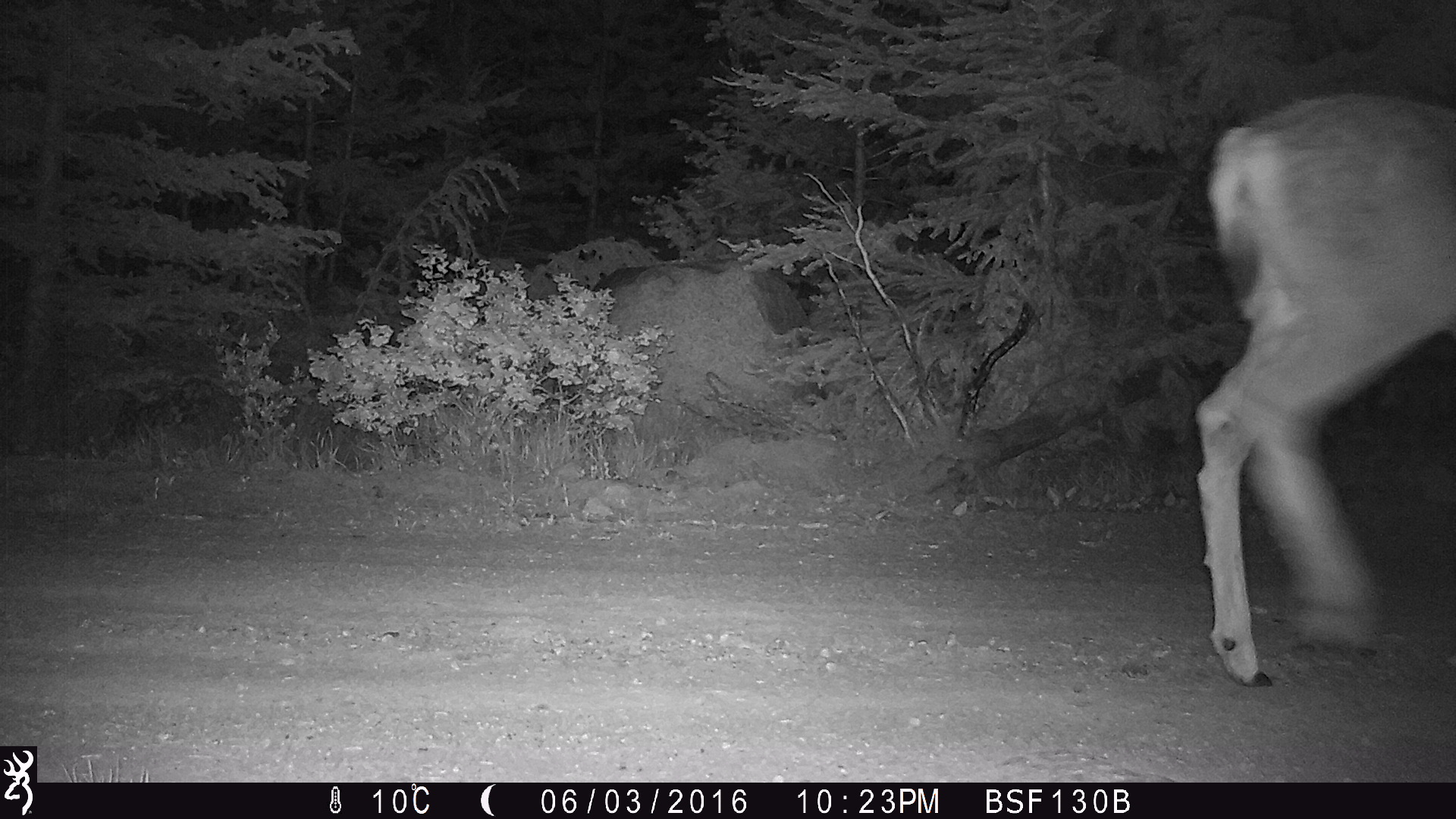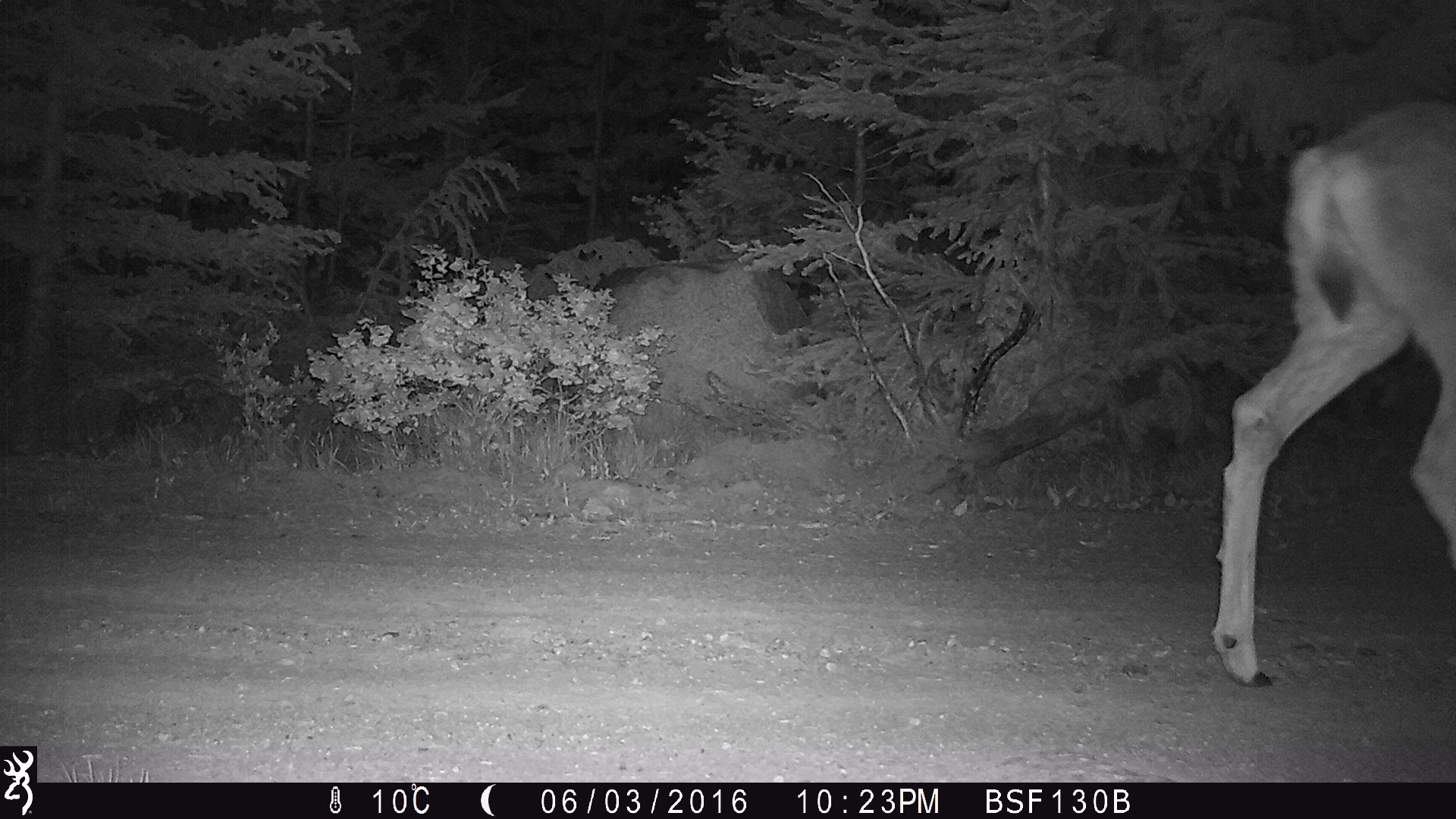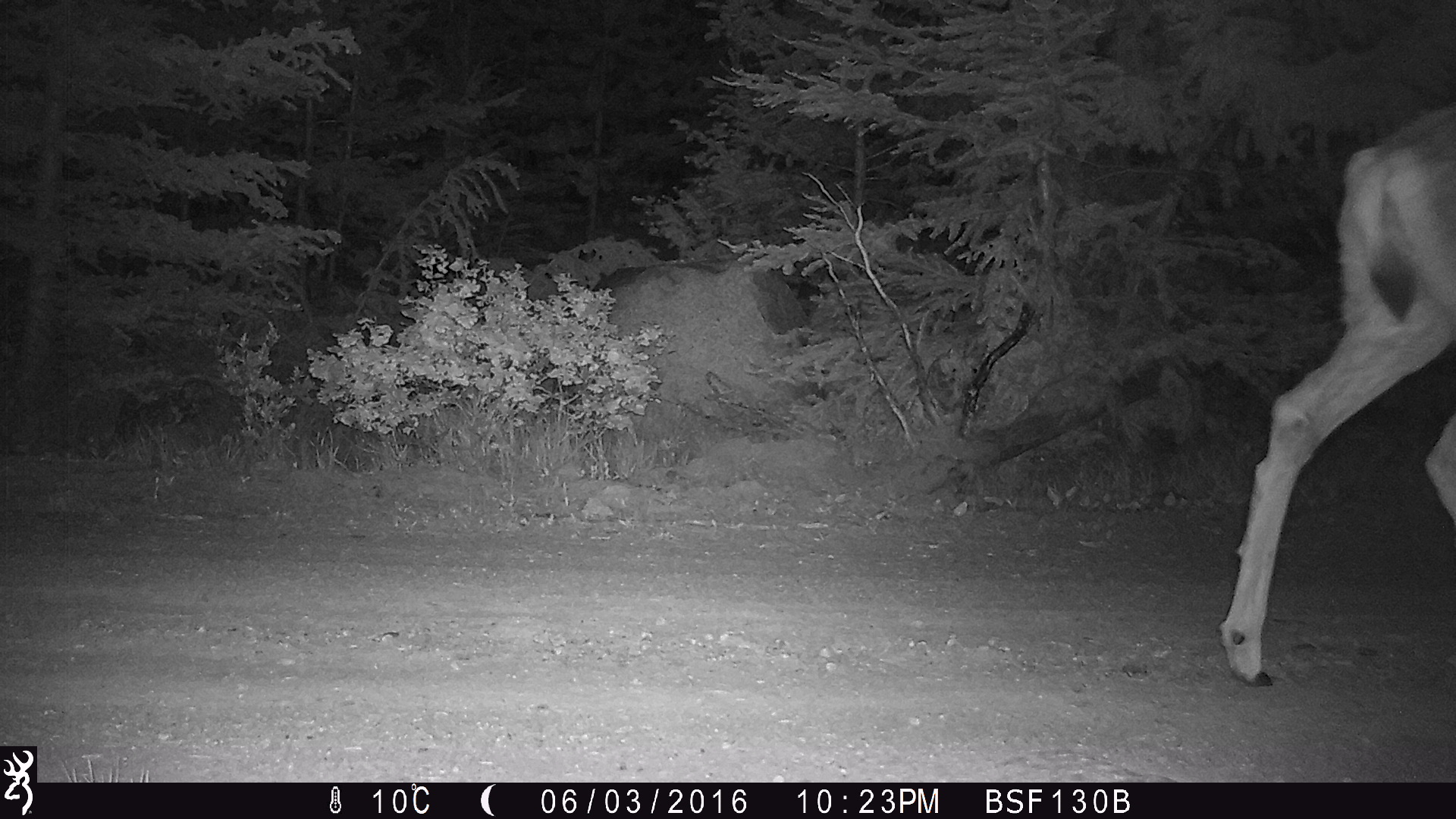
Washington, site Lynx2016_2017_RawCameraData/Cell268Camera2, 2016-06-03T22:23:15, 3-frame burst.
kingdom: Animalia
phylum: Chordata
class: Mammalia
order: Artiodactyla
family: Cervidae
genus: Odocoileus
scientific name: Odocoileus hemionus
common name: mule deer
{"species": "Odocoileus hemionus (mule deer)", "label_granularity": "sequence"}